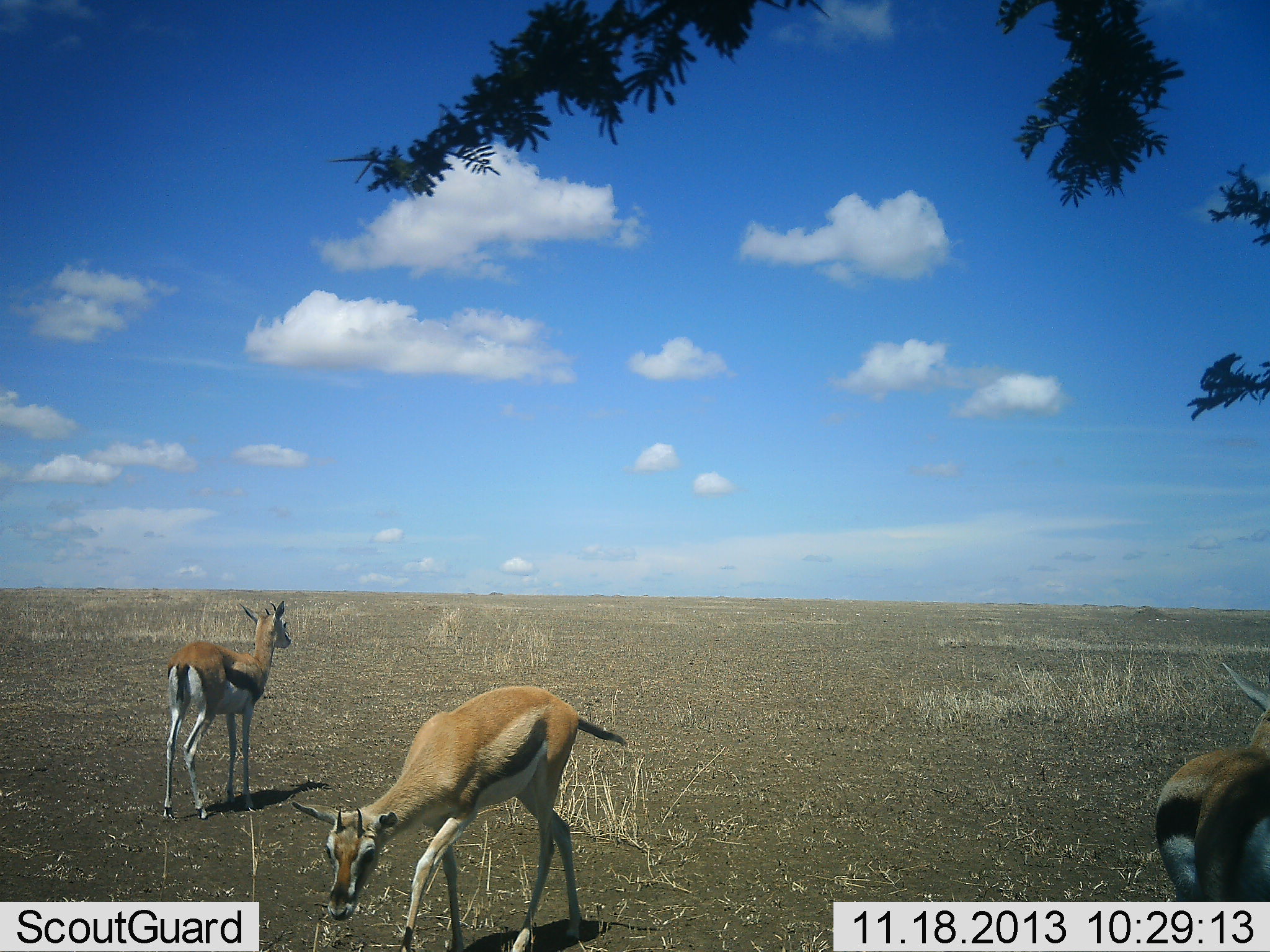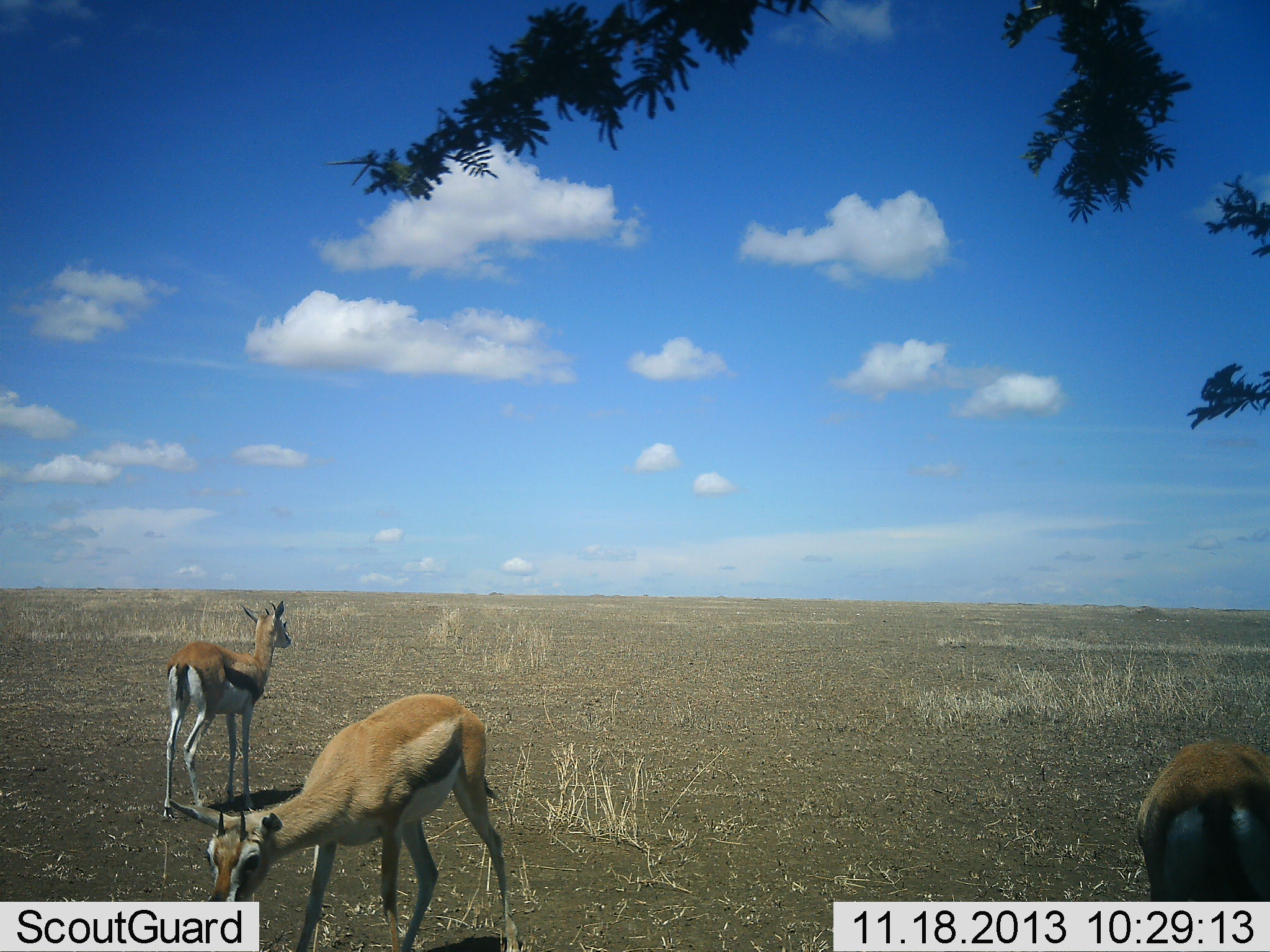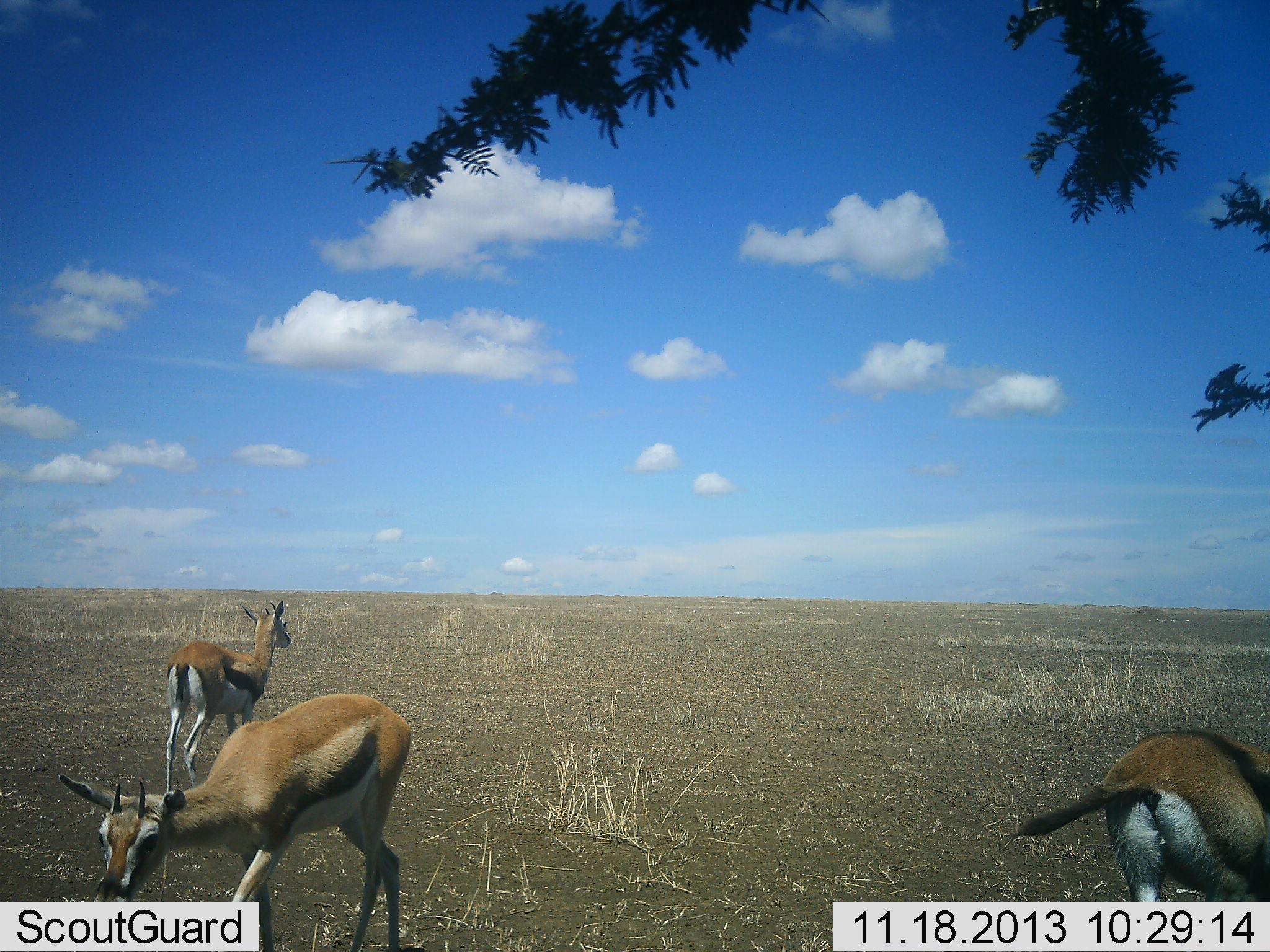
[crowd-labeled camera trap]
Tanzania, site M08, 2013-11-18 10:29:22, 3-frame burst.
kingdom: Animalia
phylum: Chordata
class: Mammalia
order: Artiodactyla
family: Bovidae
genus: Eudorcas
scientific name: Eudorcas thomsonii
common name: thomson's gazelle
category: gazellethomsons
Gazellethomsons (thomson's gazelle) (Eudorcas thomsonii), count 3. Behavior (volunteer vote fractions): standing 91%, resting 0%, moving 45%, interacting 0%. Young present (vote fraction): 0%. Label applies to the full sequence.